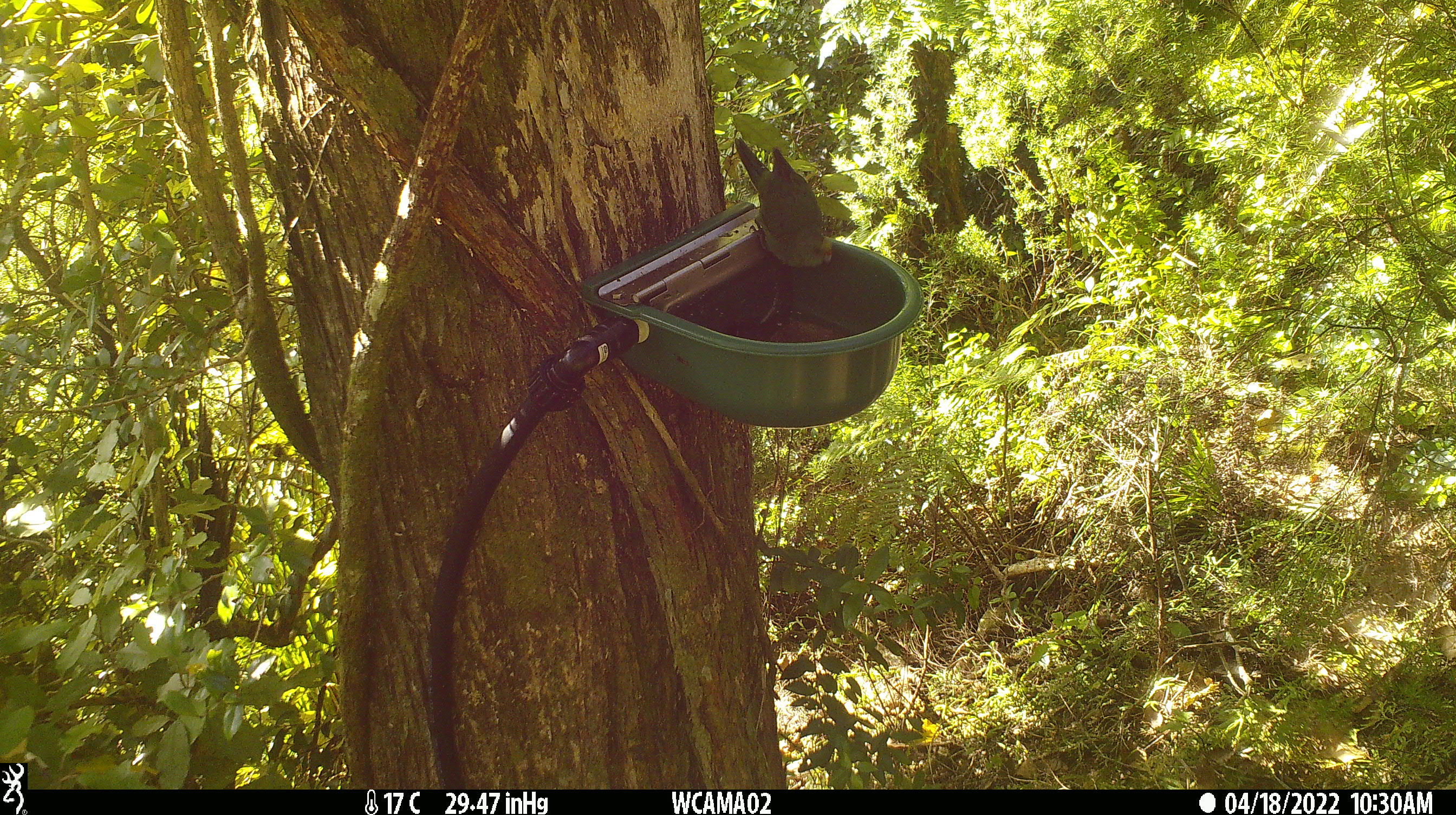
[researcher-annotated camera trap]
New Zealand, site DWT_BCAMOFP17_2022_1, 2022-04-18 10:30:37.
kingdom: Animalia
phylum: Chordata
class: Aves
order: Psittaciformes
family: Psittaculidae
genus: Cyanoramphus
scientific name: Cyanoramphus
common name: parakeet